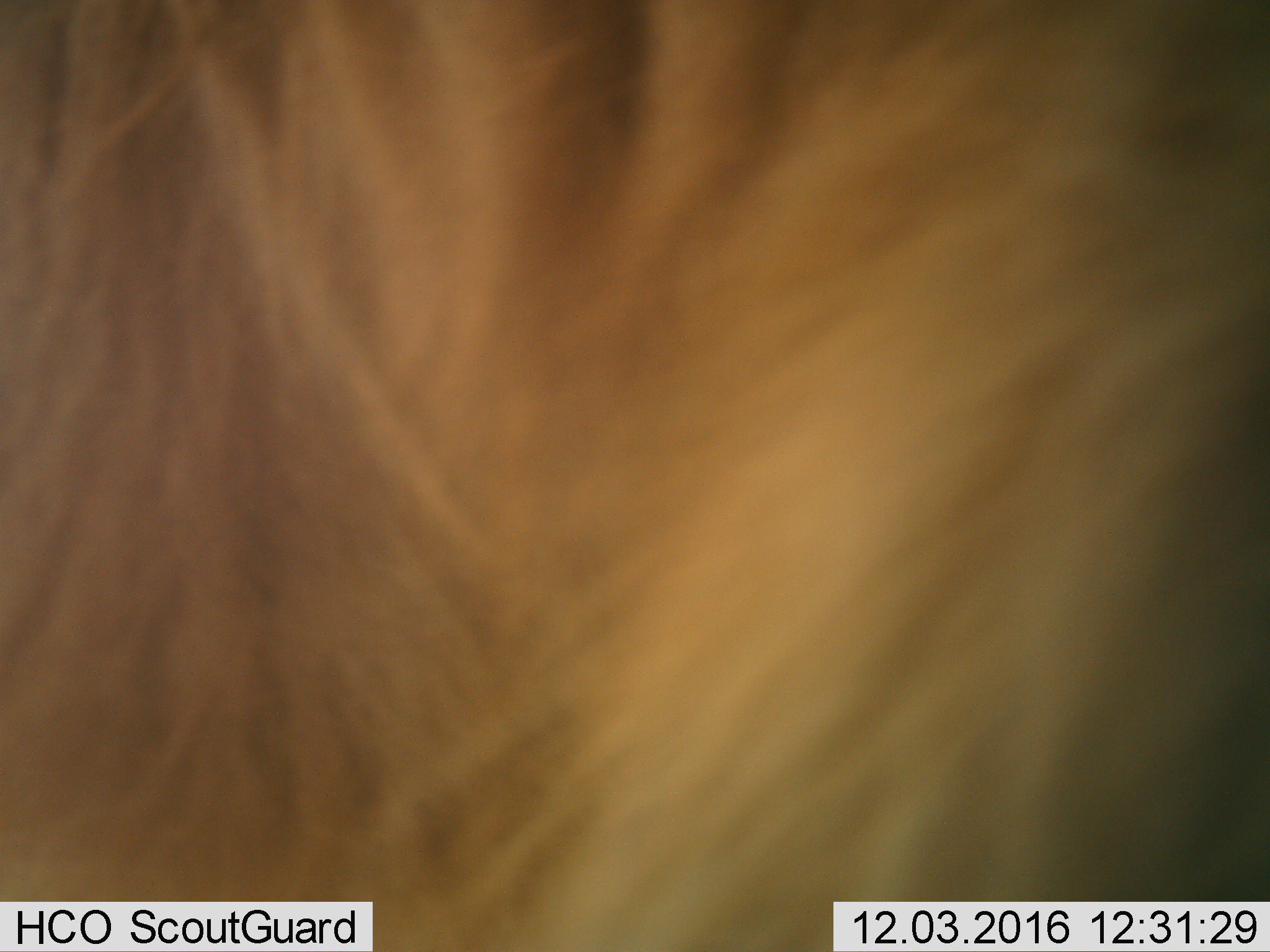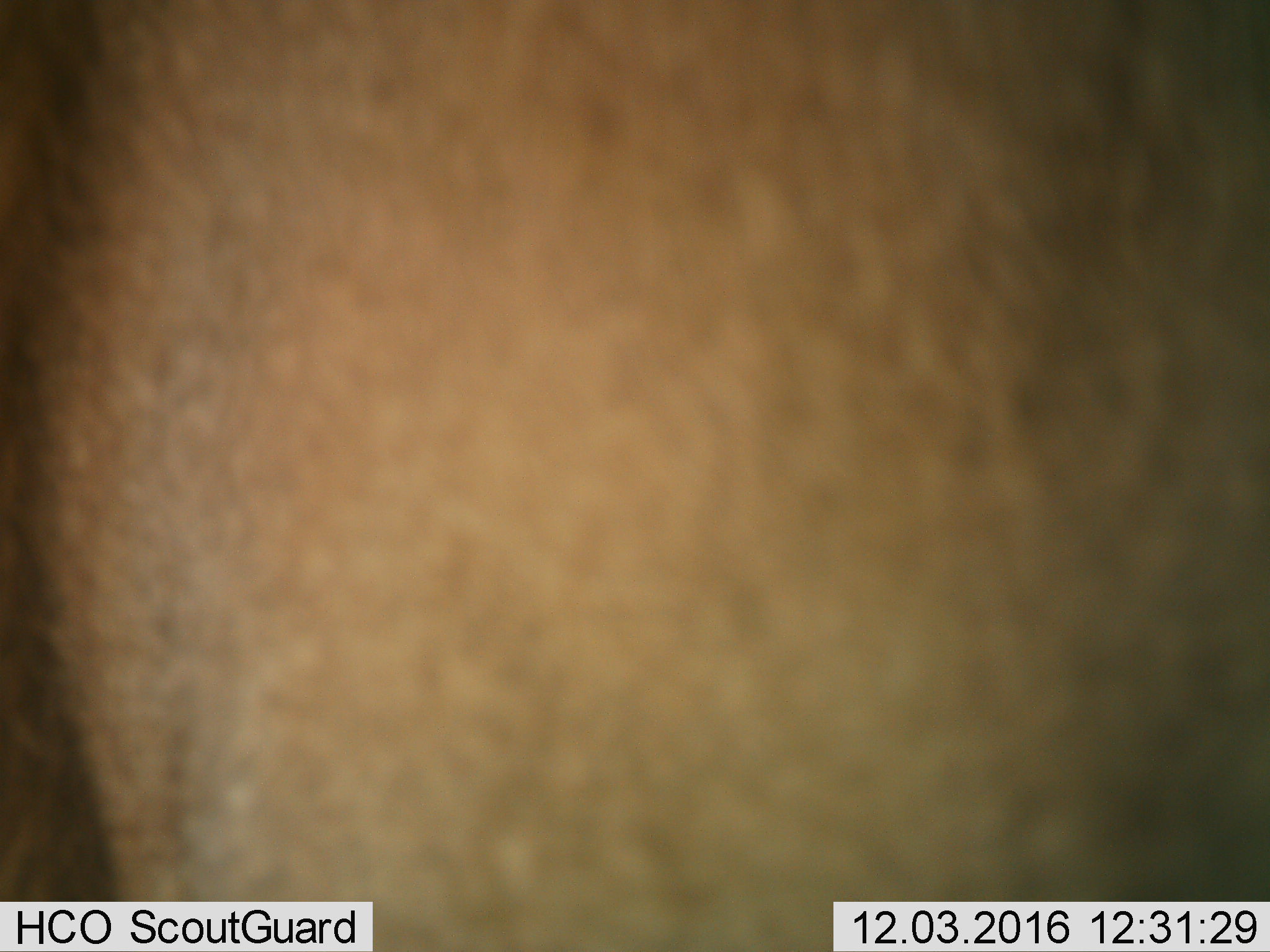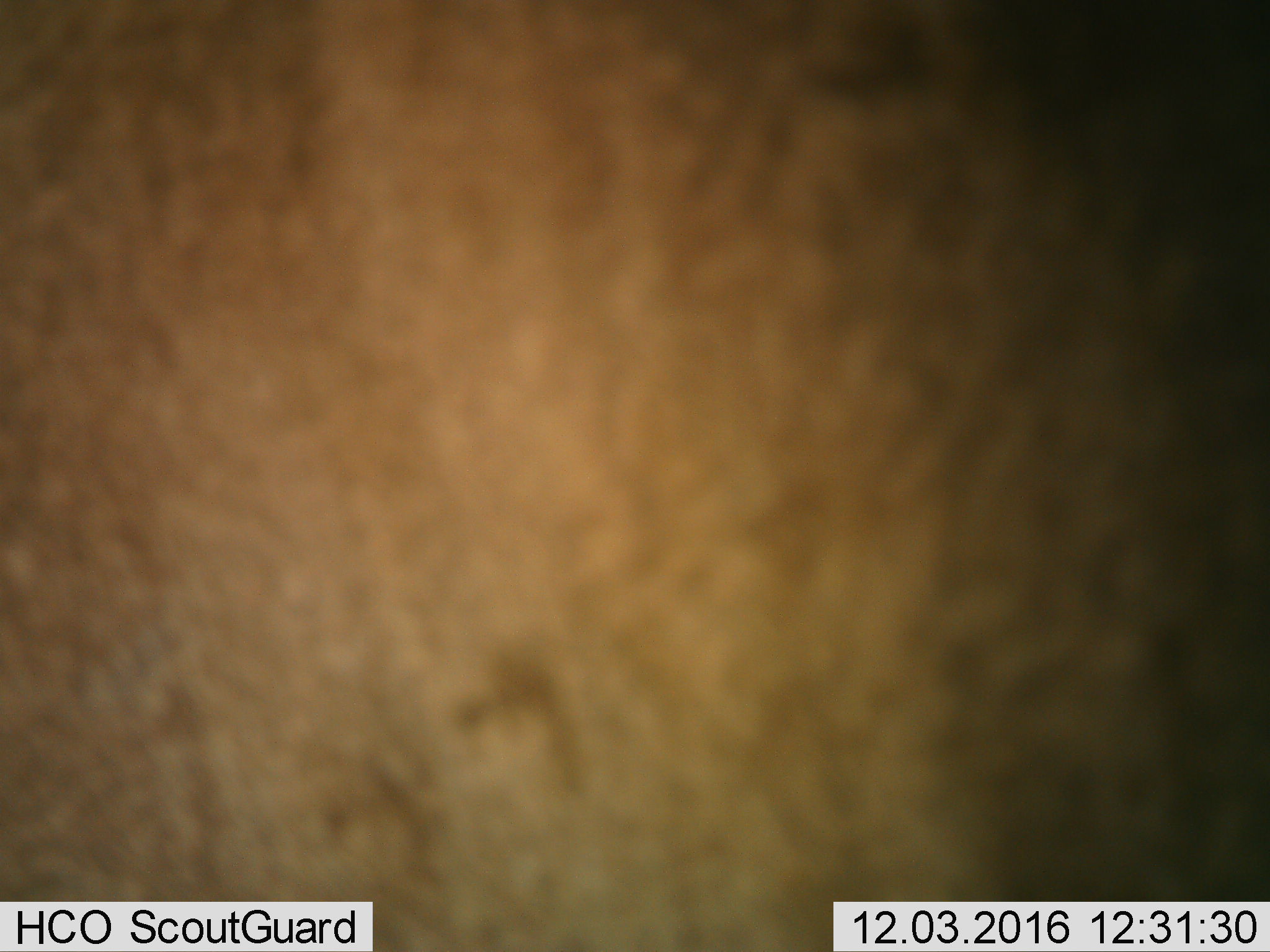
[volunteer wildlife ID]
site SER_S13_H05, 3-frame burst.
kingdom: Animalia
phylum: Chordata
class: Mammalia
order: Carnivora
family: Felidae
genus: Panthera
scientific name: Panthera leo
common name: lion male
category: lionmale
Lionmale (lion male) (Panthera leo), count 1. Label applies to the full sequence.